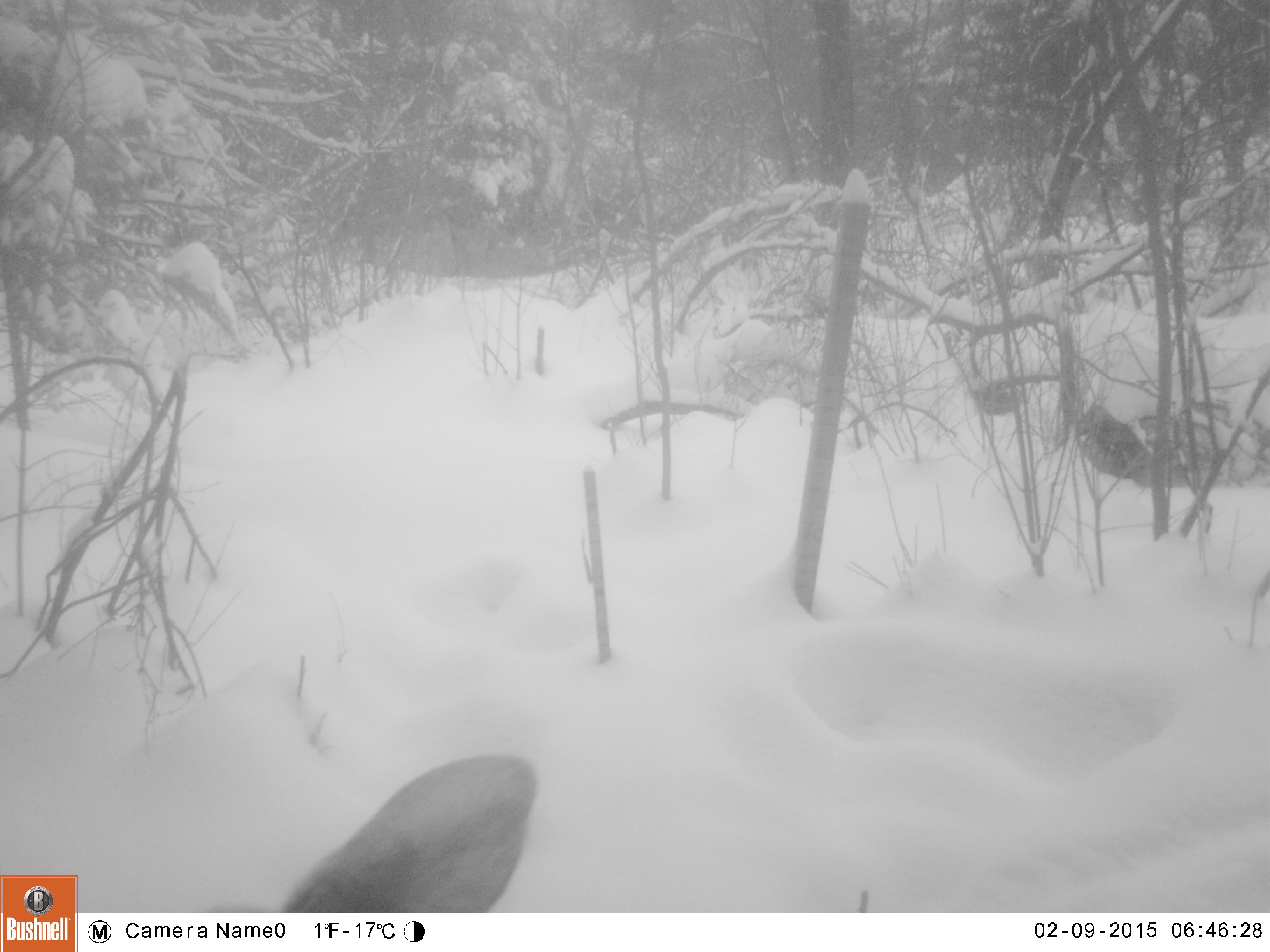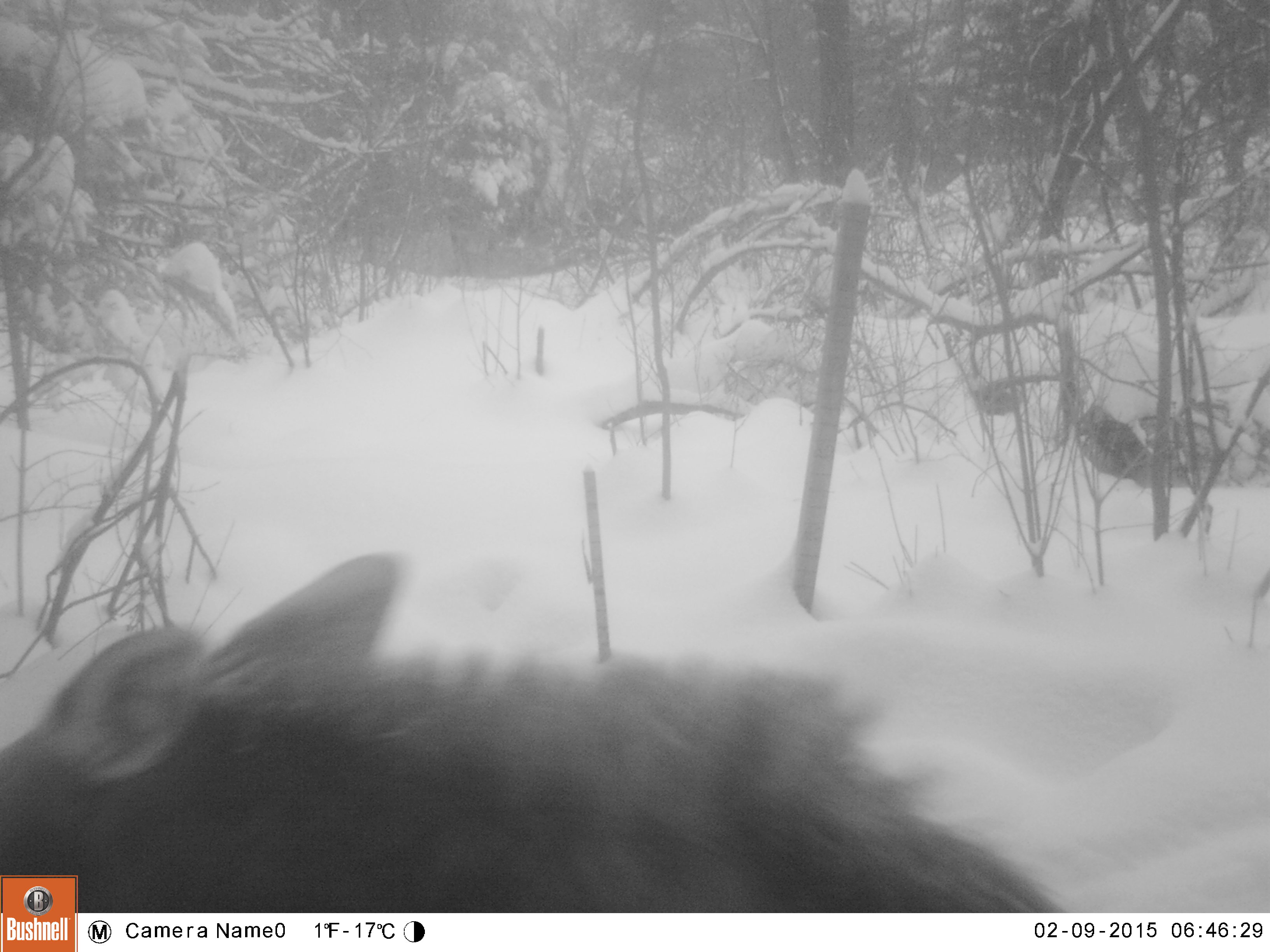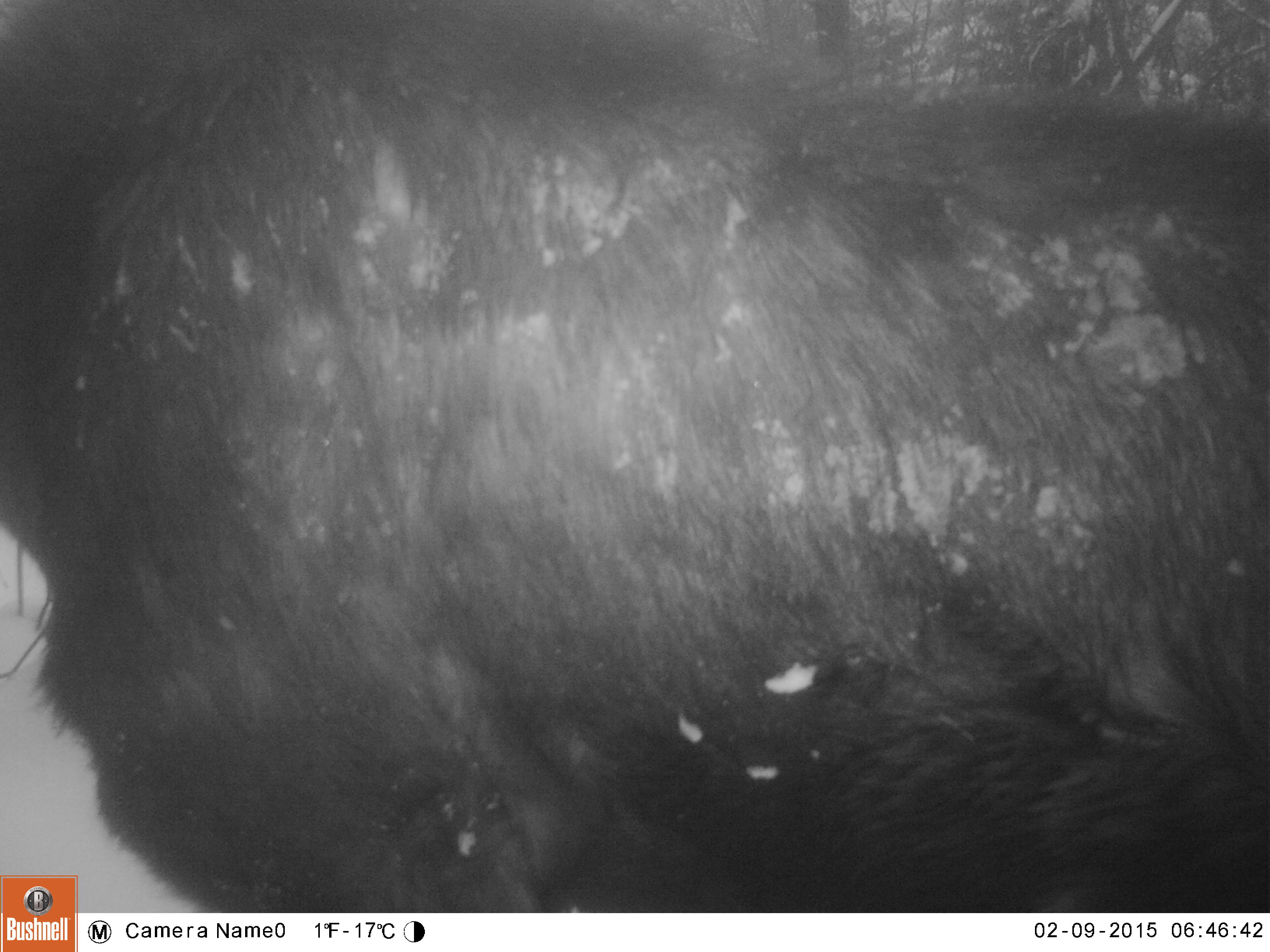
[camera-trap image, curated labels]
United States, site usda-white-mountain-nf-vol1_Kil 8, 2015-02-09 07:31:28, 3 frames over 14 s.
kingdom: Animalia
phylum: Chordata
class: Mammalia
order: Artiodactyla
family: Cervidae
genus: Alces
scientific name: Alces alces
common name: moose